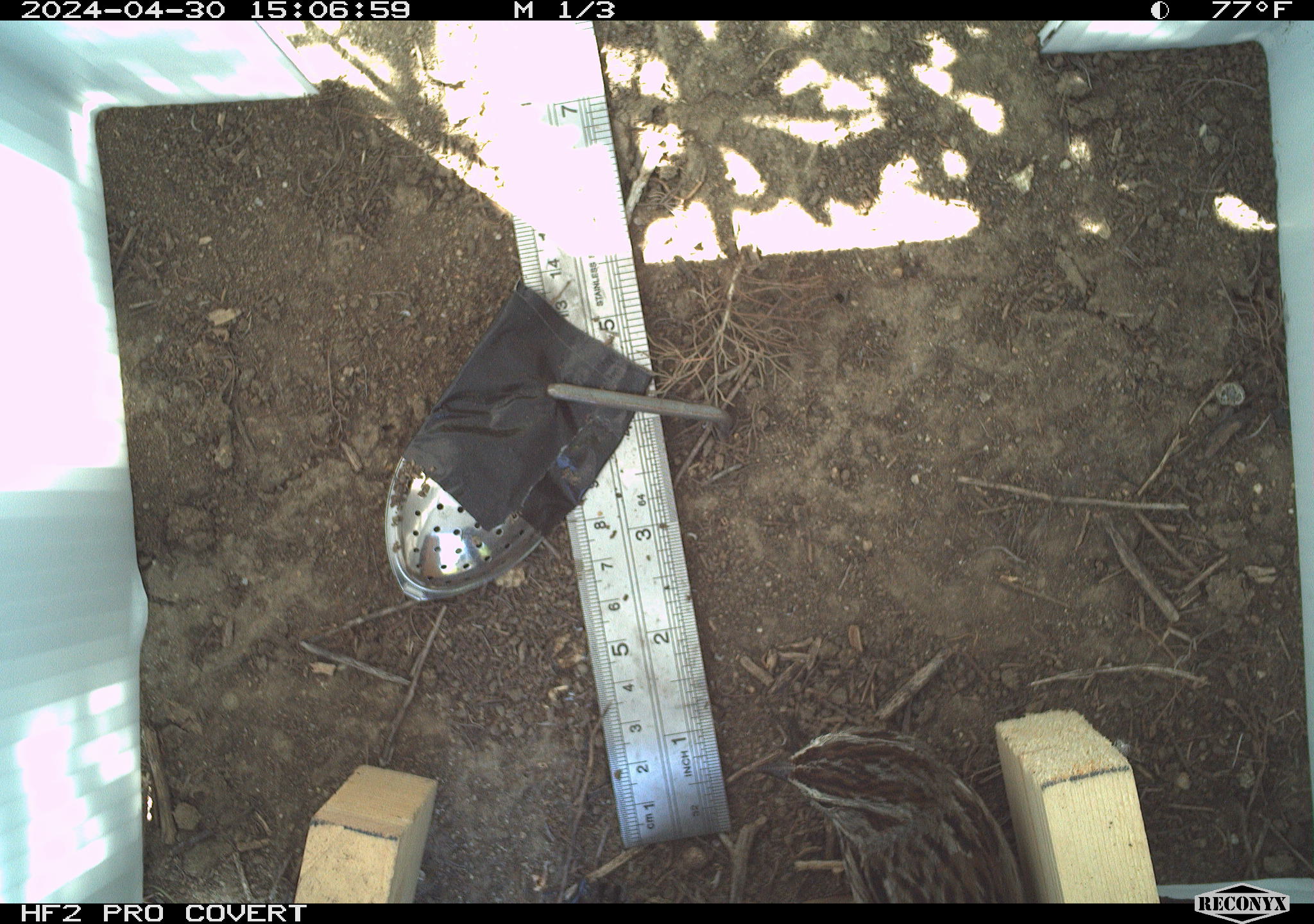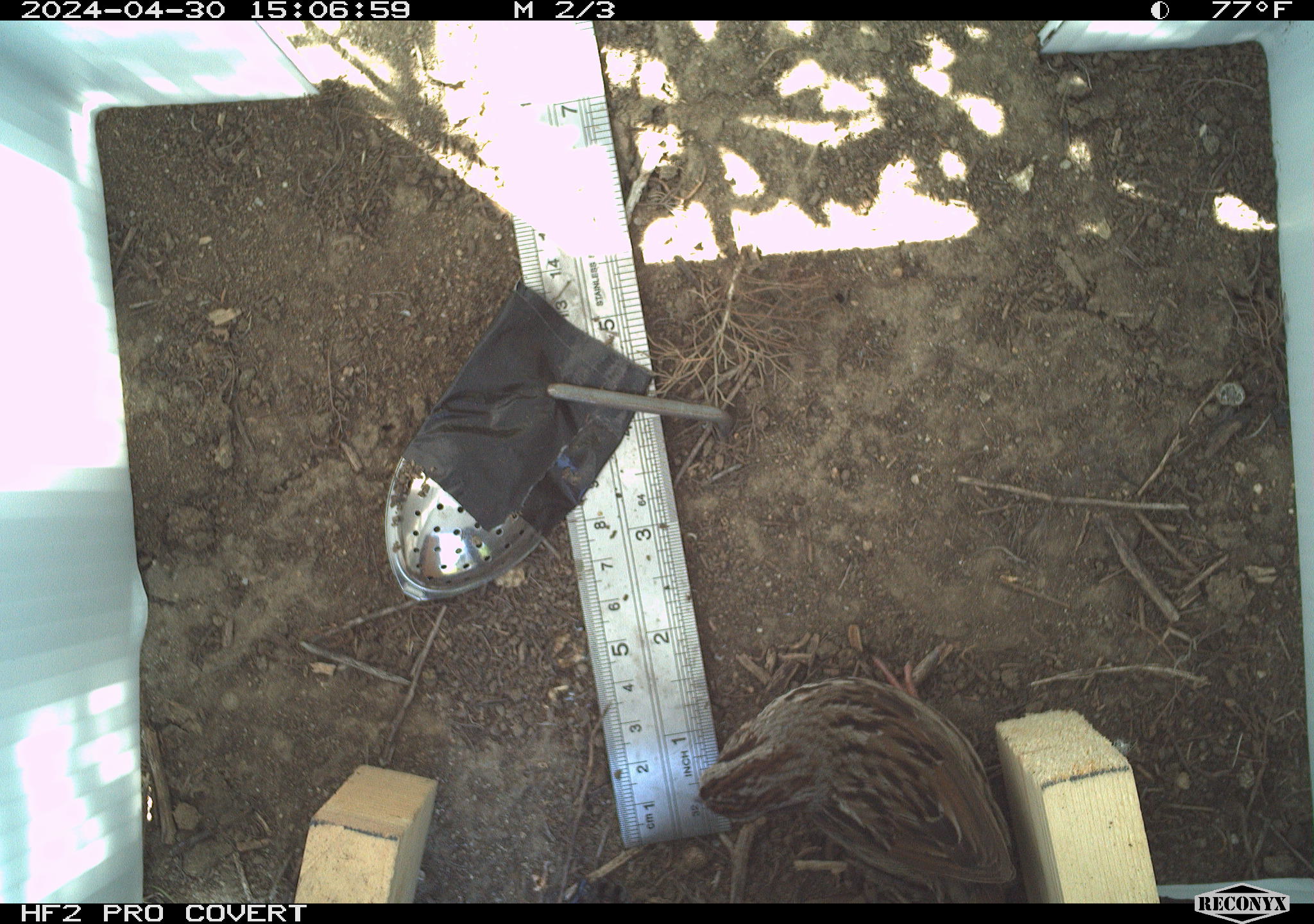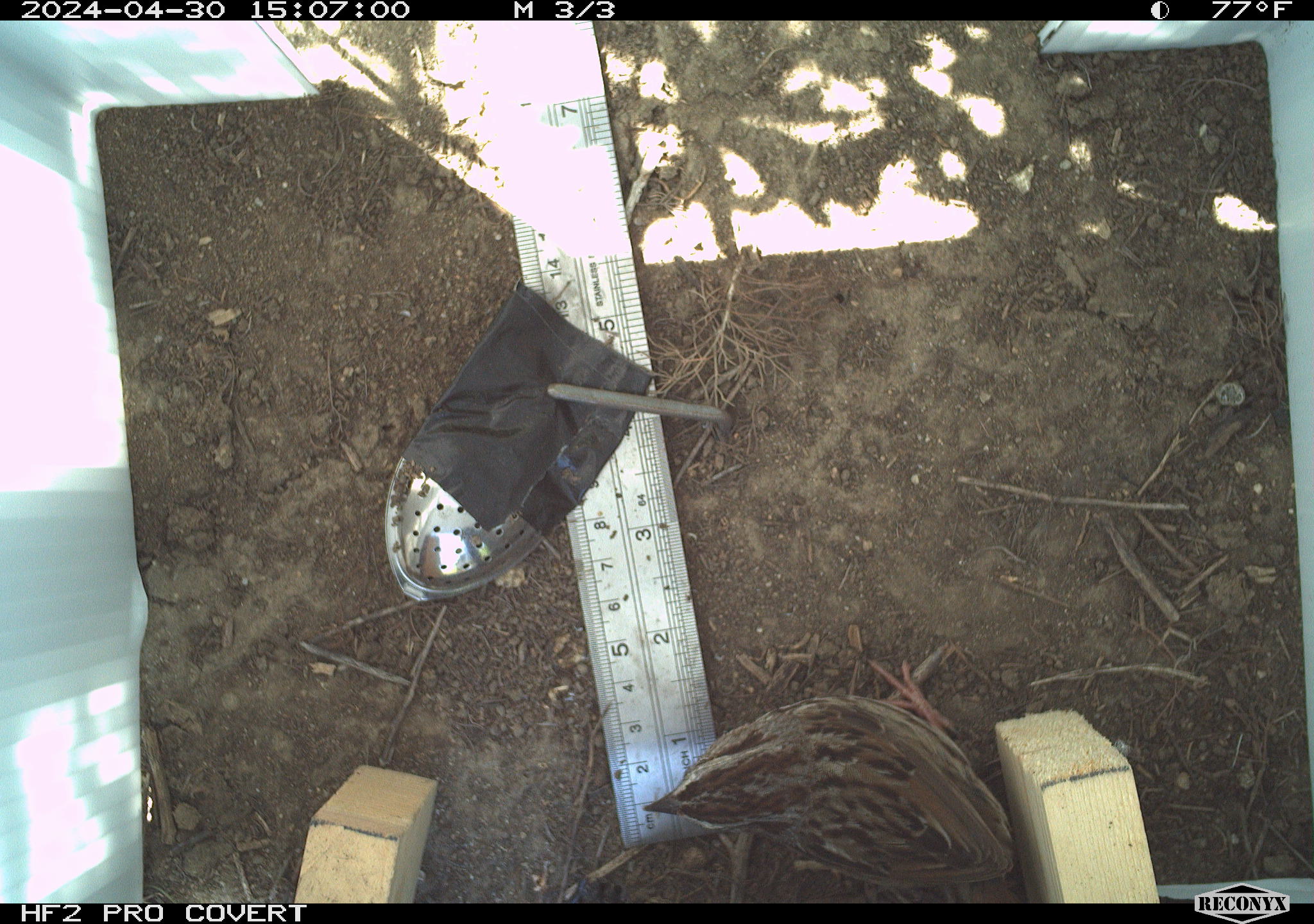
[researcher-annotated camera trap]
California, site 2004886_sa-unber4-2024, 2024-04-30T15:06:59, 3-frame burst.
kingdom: Animalia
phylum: Chordata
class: Aves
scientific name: Aves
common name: bird